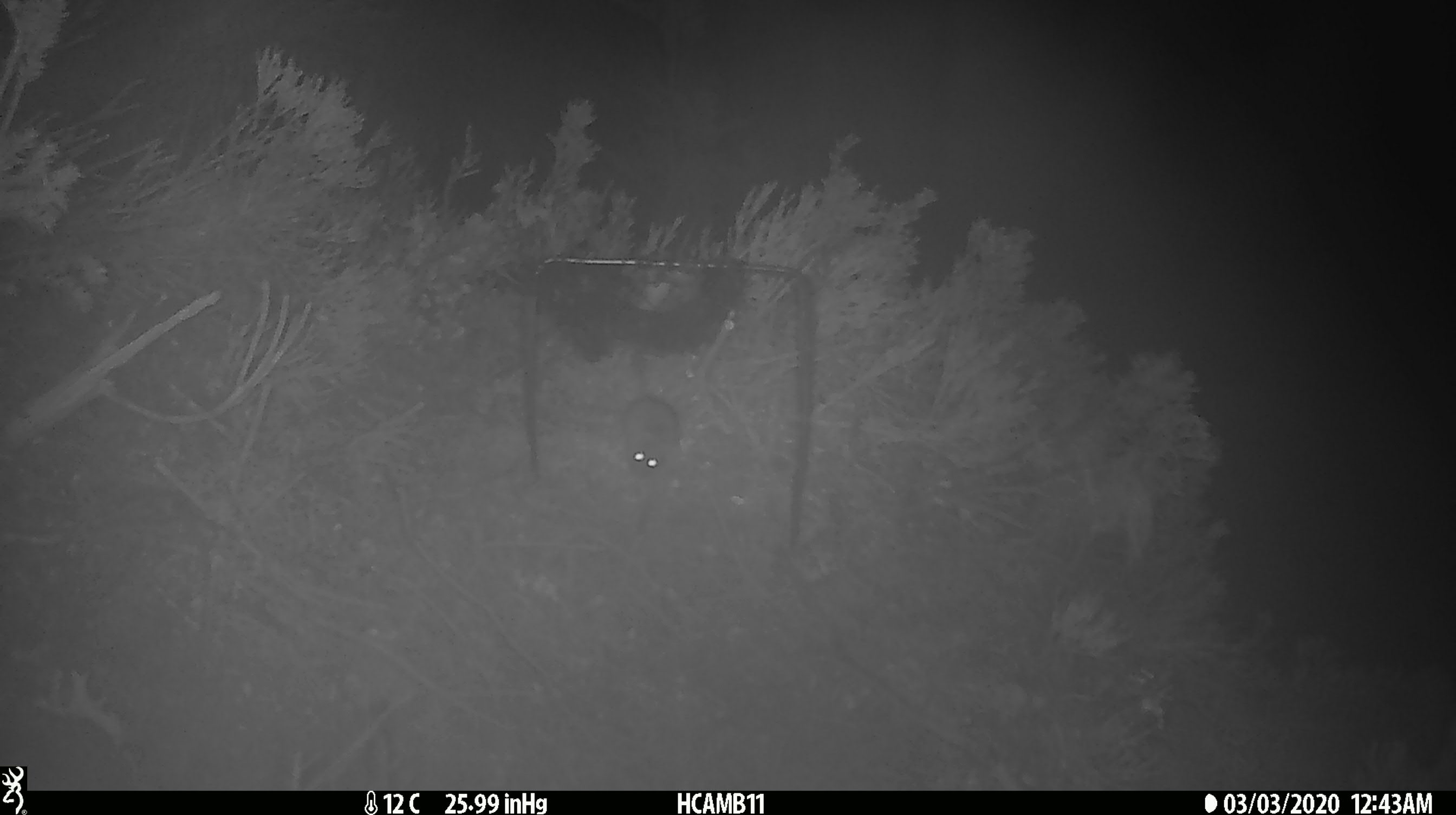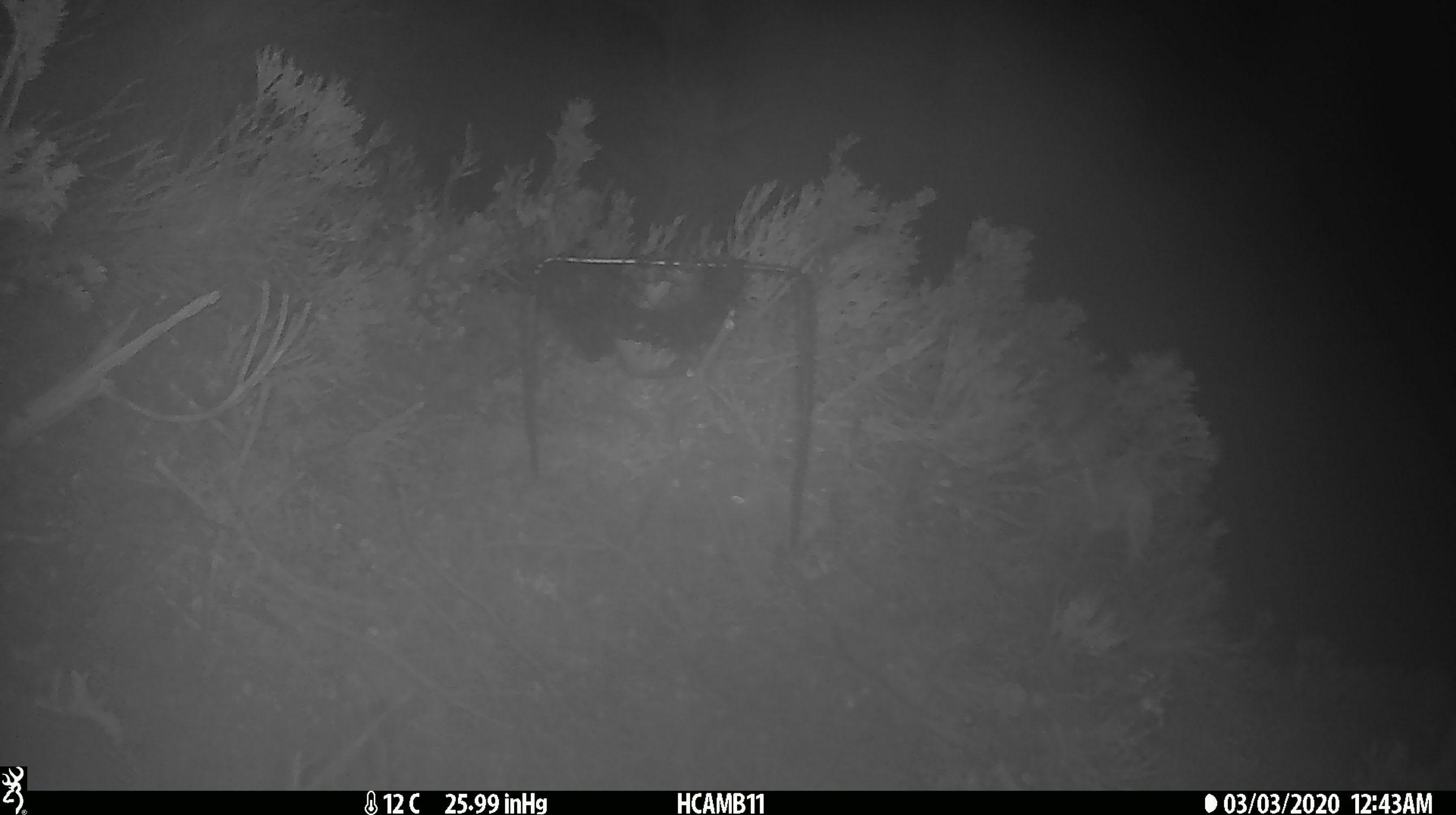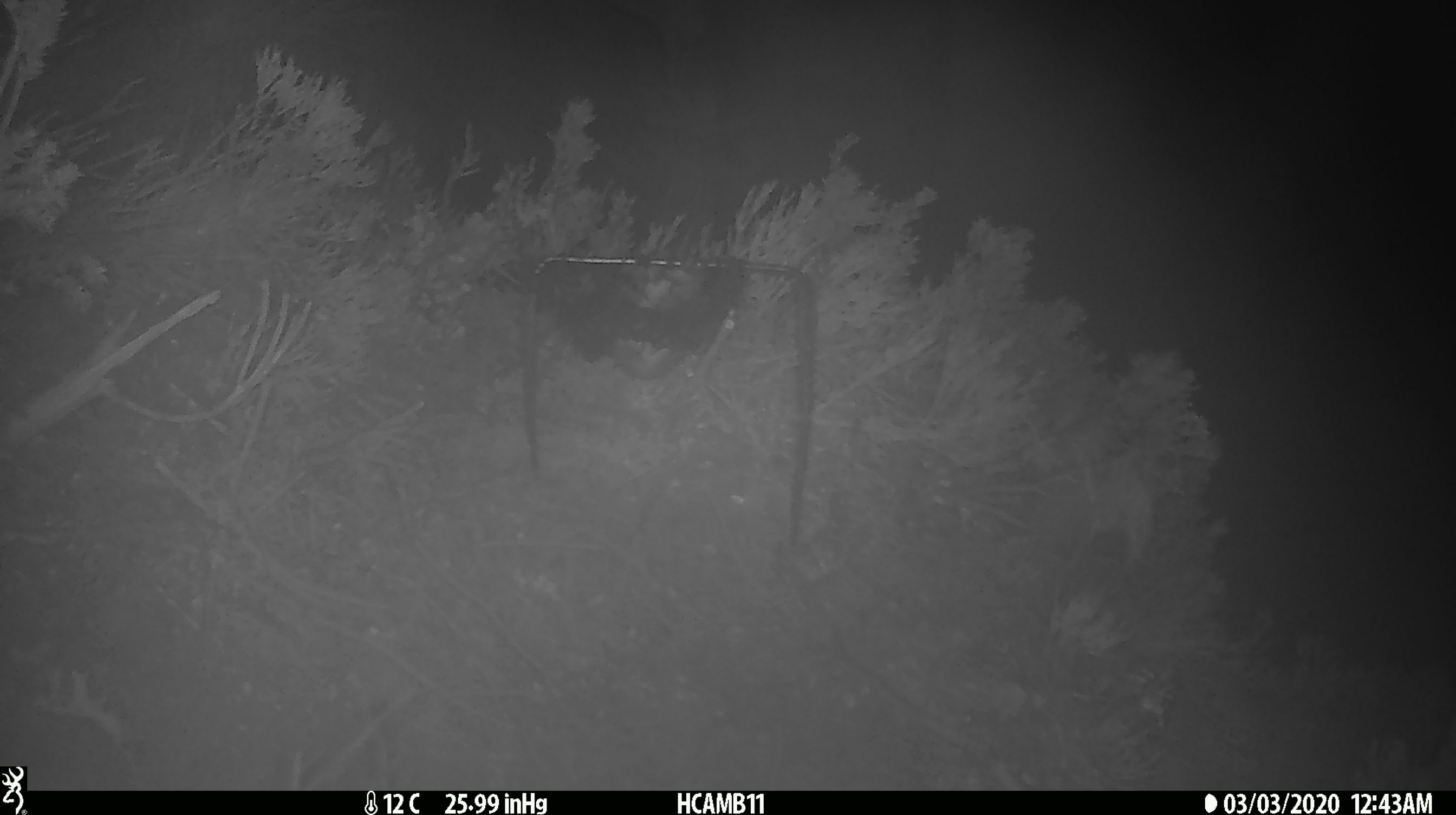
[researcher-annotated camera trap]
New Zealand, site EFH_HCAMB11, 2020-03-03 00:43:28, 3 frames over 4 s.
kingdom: Animalia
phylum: Chordata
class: Mammalia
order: Rodentia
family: Muridae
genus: Mus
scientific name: Mus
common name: mouse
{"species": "mouse (Mus)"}